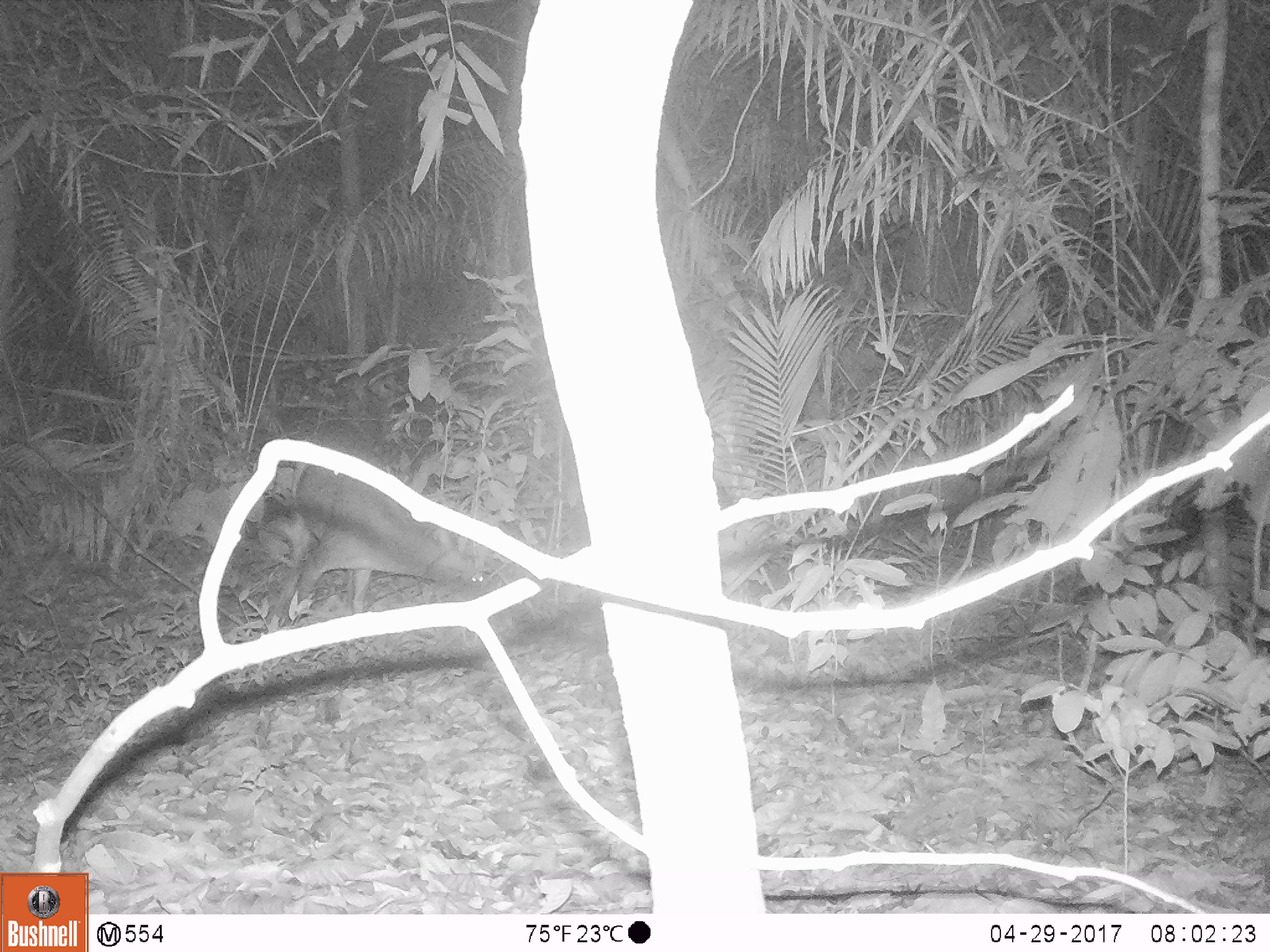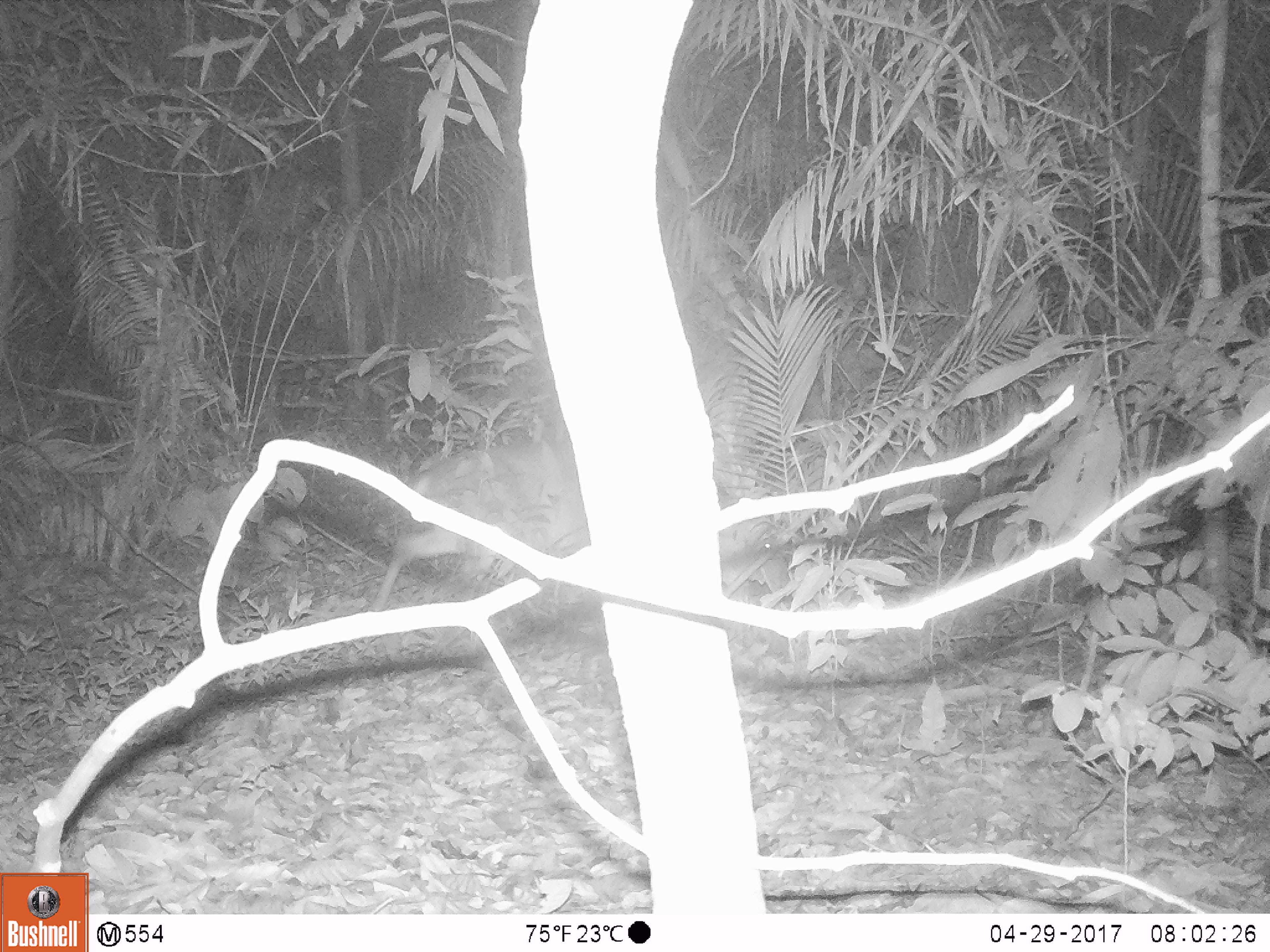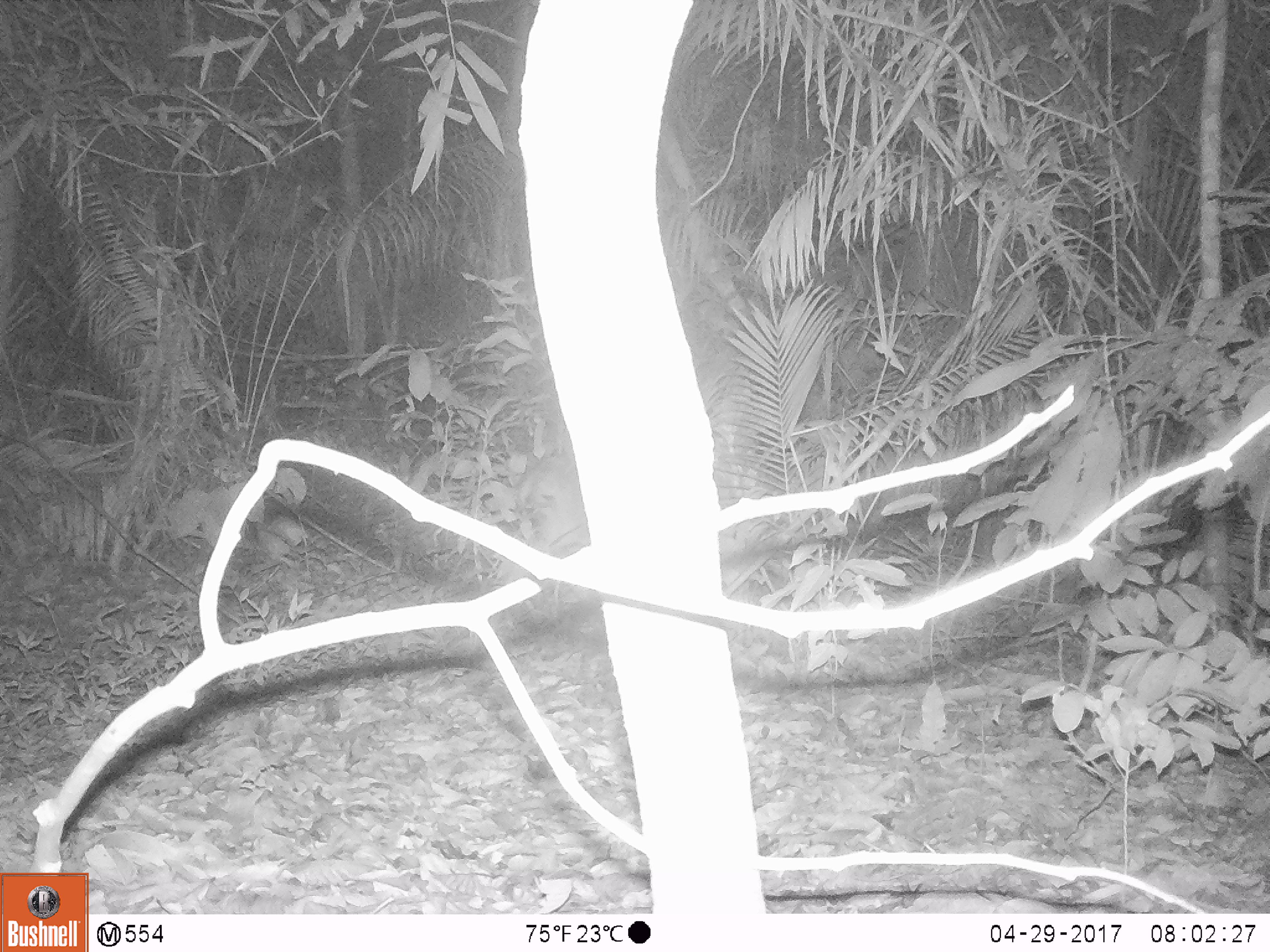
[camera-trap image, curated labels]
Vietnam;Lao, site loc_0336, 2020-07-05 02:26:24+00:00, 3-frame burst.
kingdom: Animalia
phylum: Chordata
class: Mammalia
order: Artiodactyla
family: Cervidae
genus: Muntiacus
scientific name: Muntiacus vuquangensis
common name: large-antlered muntjac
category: large antlered muntjac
Large antlered muntjac (large-antlered muntjac) (Muntiacus vuquangensis). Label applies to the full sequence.